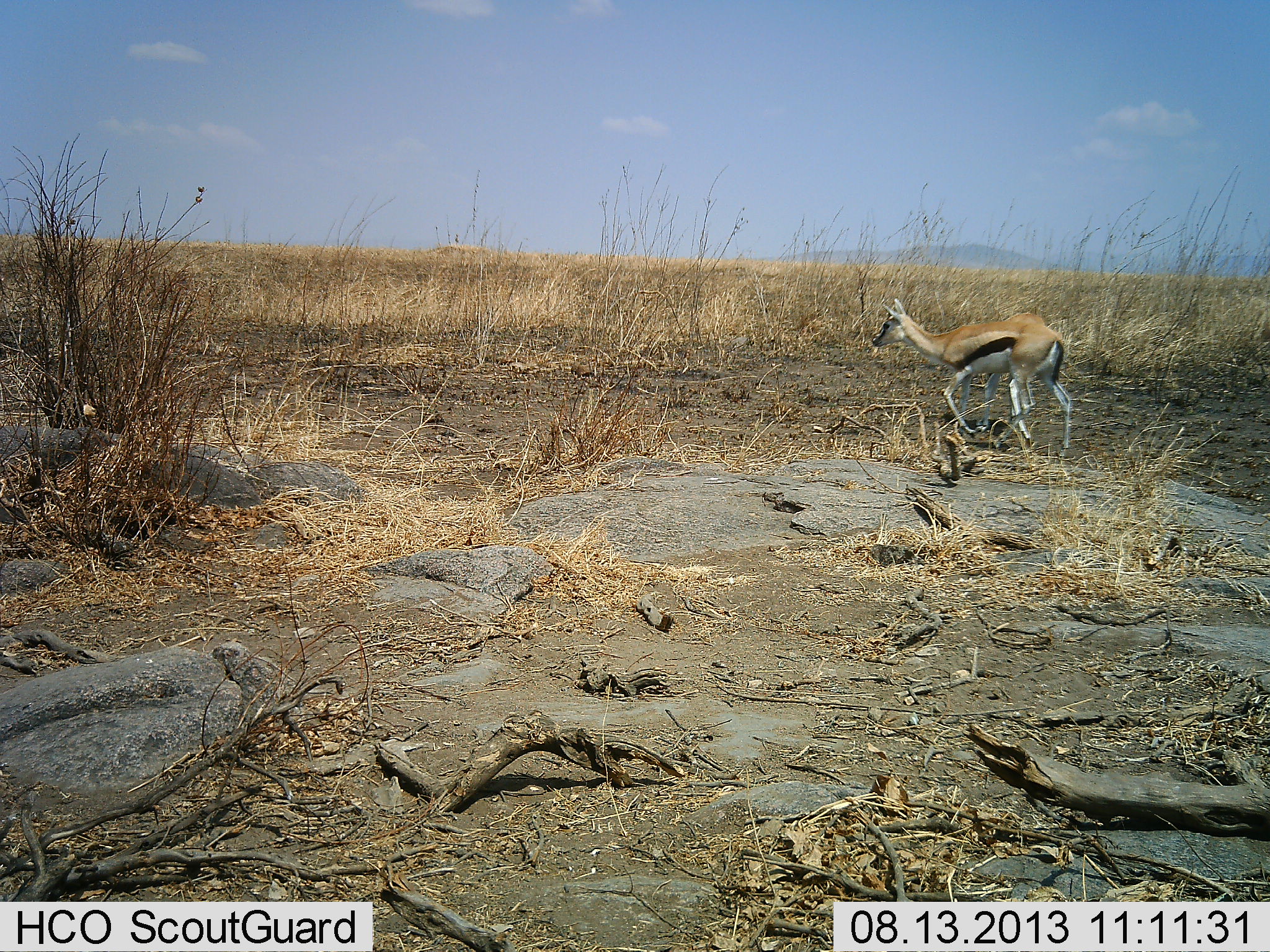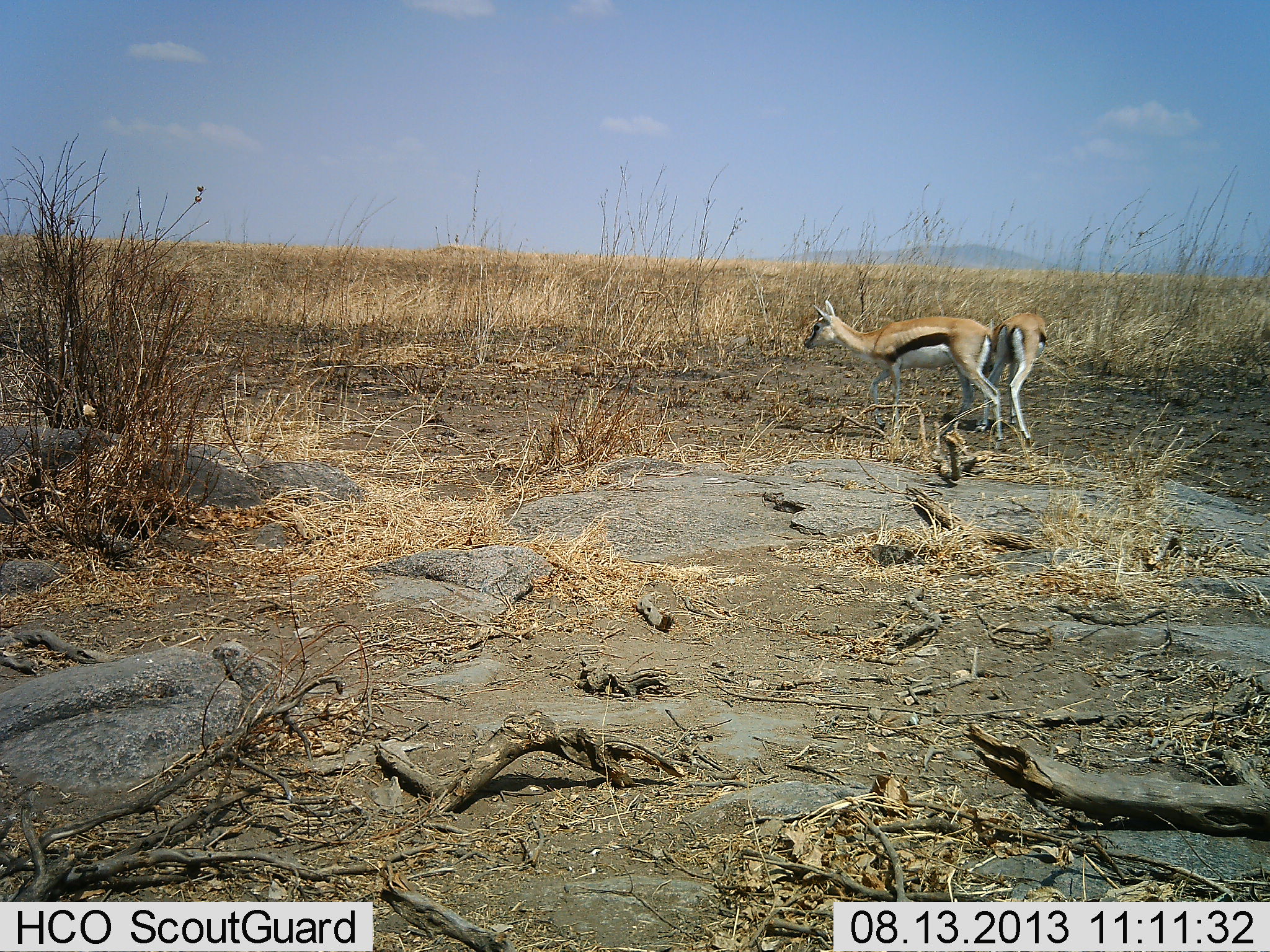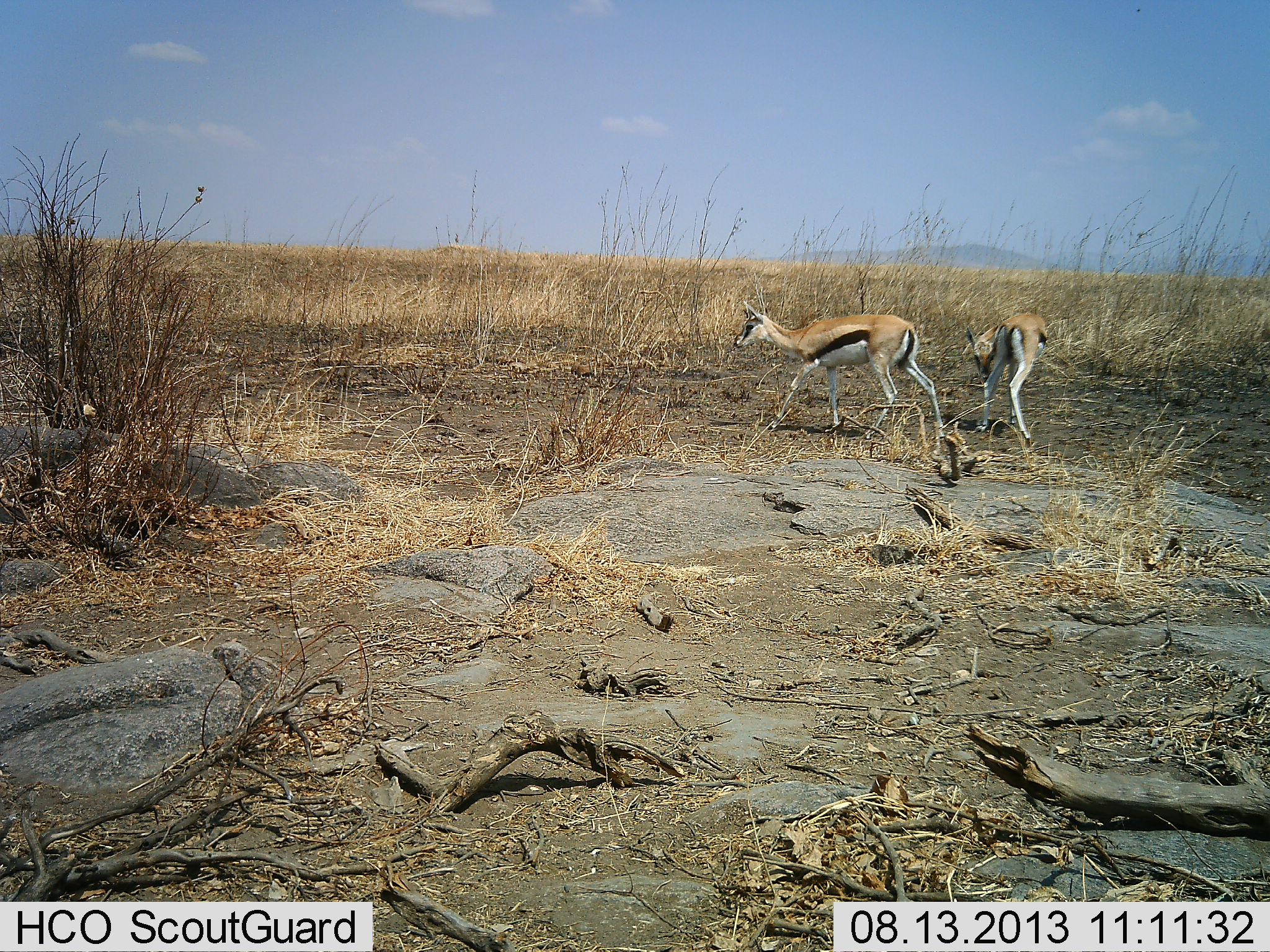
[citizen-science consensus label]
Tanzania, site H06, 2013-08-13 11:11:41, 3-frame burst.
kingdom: Animalia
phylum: Chordata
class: Mammalia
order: Artiodactyla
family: Bovidae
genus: Eudorcas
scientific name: Eudorcas thomsonii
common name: thomson's gazelle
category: gazellethomsons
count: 2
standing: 90%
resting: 0%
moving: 70%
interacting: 0%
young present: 10%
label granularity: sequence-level